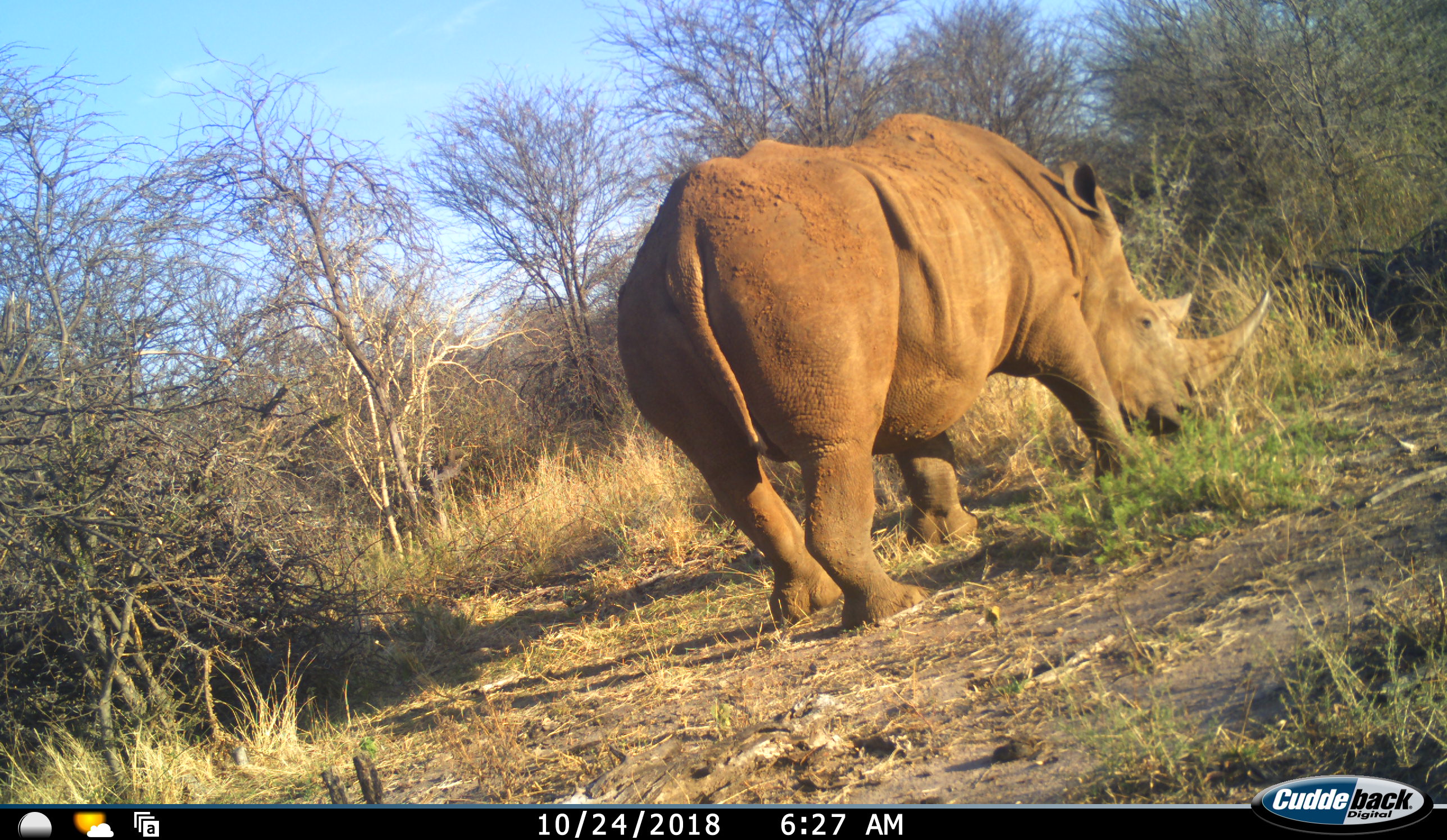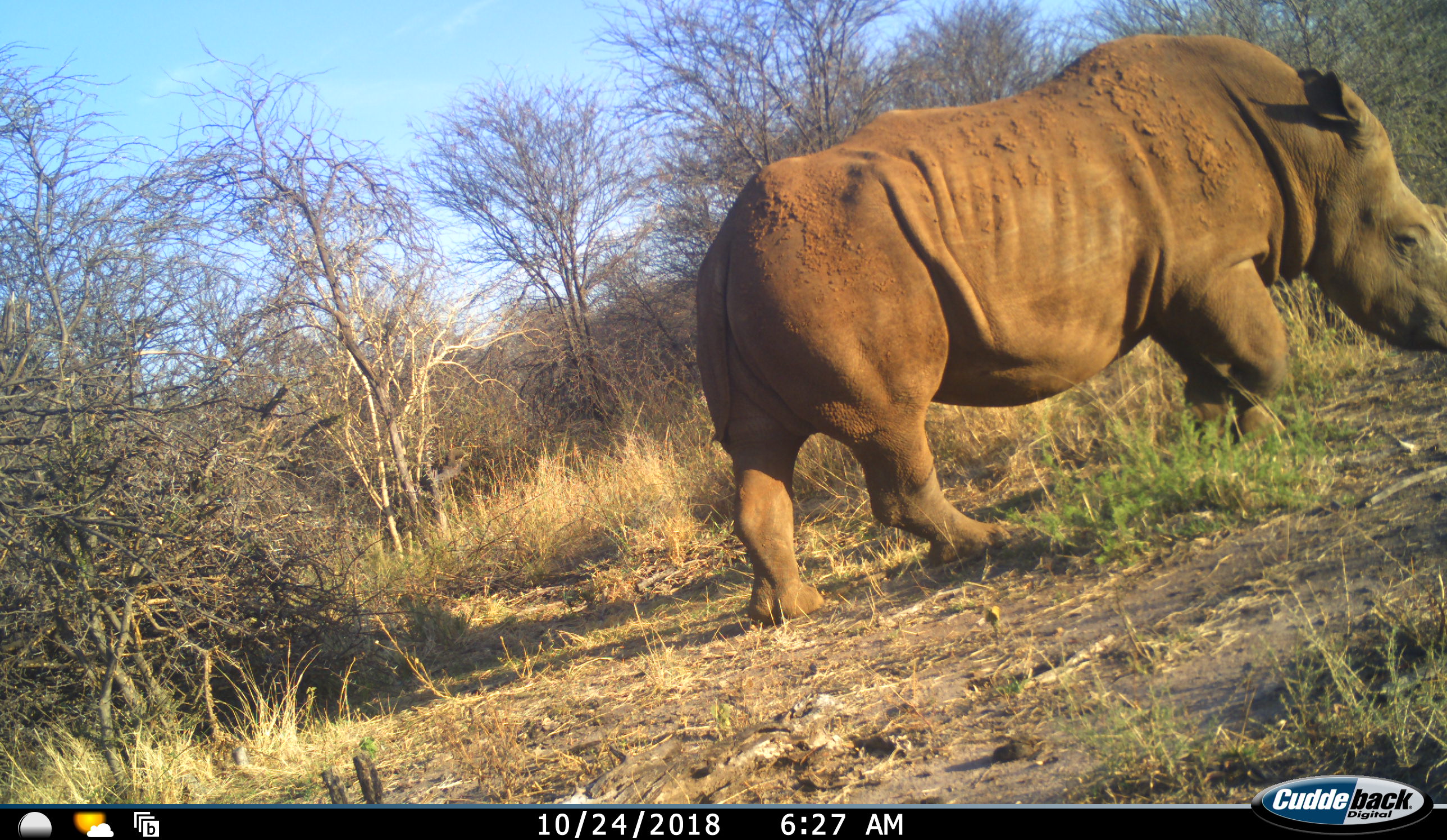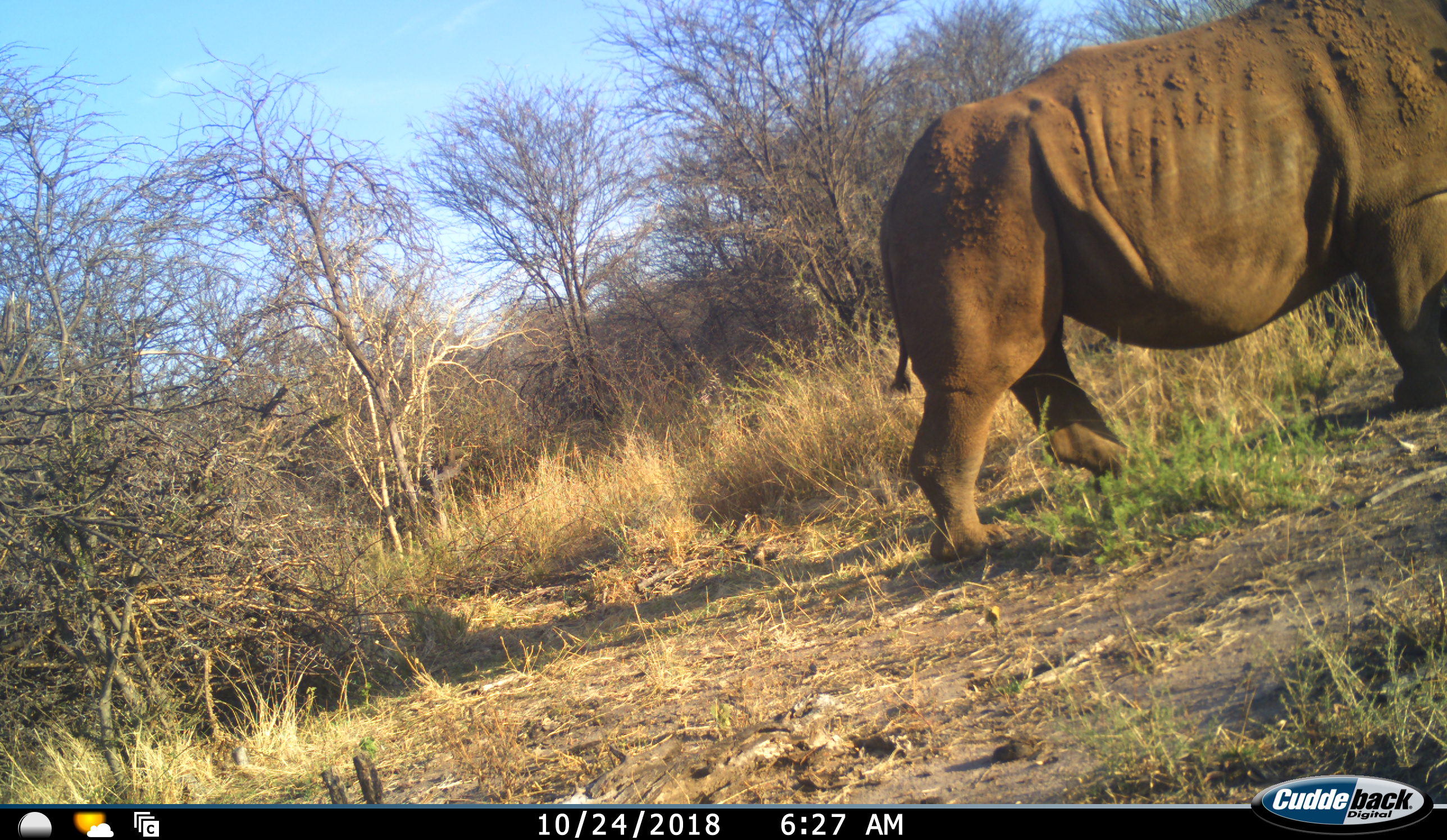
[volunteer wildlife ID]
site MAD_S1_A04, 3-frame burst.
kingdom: Animalia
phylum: Chordata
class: Mammalia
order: Perissodactyla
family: Rhinocerotidae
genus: Ceratotherium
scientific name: Ceratotherium simum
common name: white rhinoceros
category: rhinoceroswhite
Rhinoceroswhite (white rhinoceros) (Ceratotherium simum), count 1. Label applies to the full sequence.